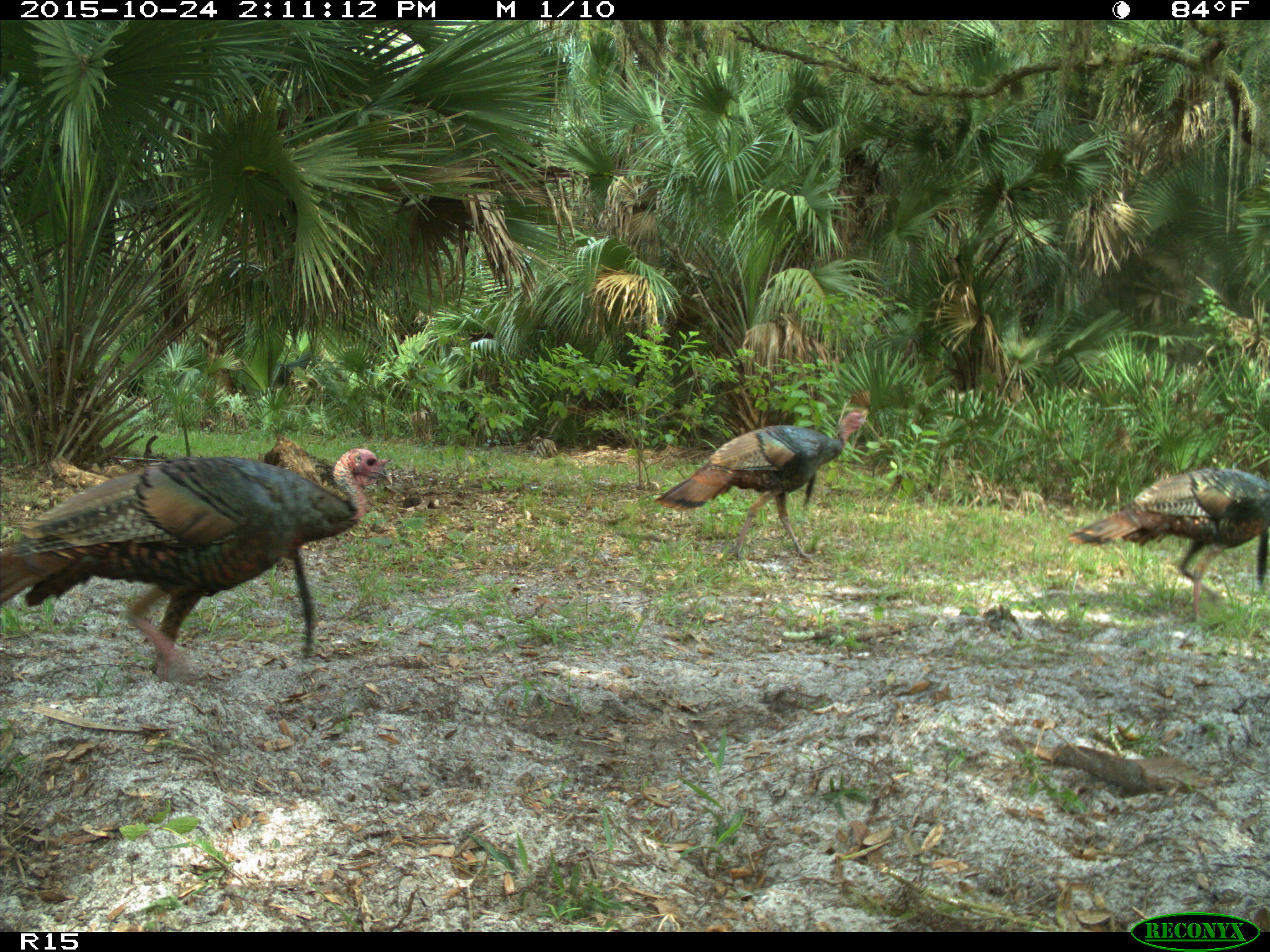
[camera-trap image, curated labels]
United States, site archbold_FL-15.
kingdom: Animalia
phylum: Chordata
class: Aves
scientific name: Aves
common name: birds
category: unidentified bird